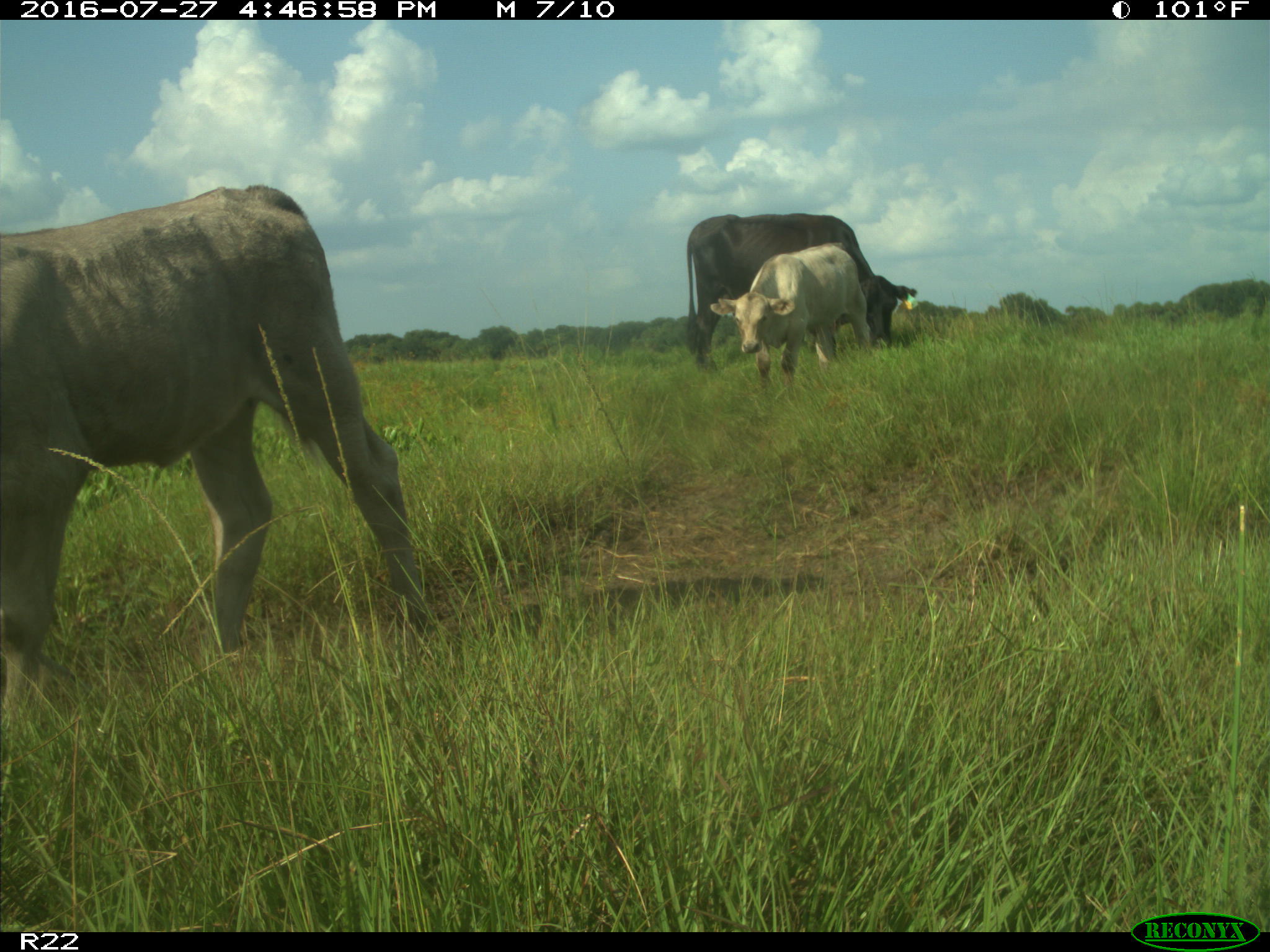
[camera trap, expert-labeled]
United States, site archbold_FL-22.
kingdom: Animalia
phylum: Chordata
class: Mammalia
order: Artiodactyla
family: Bovidae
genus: Bos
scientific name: Bos taurus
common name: domestic cow